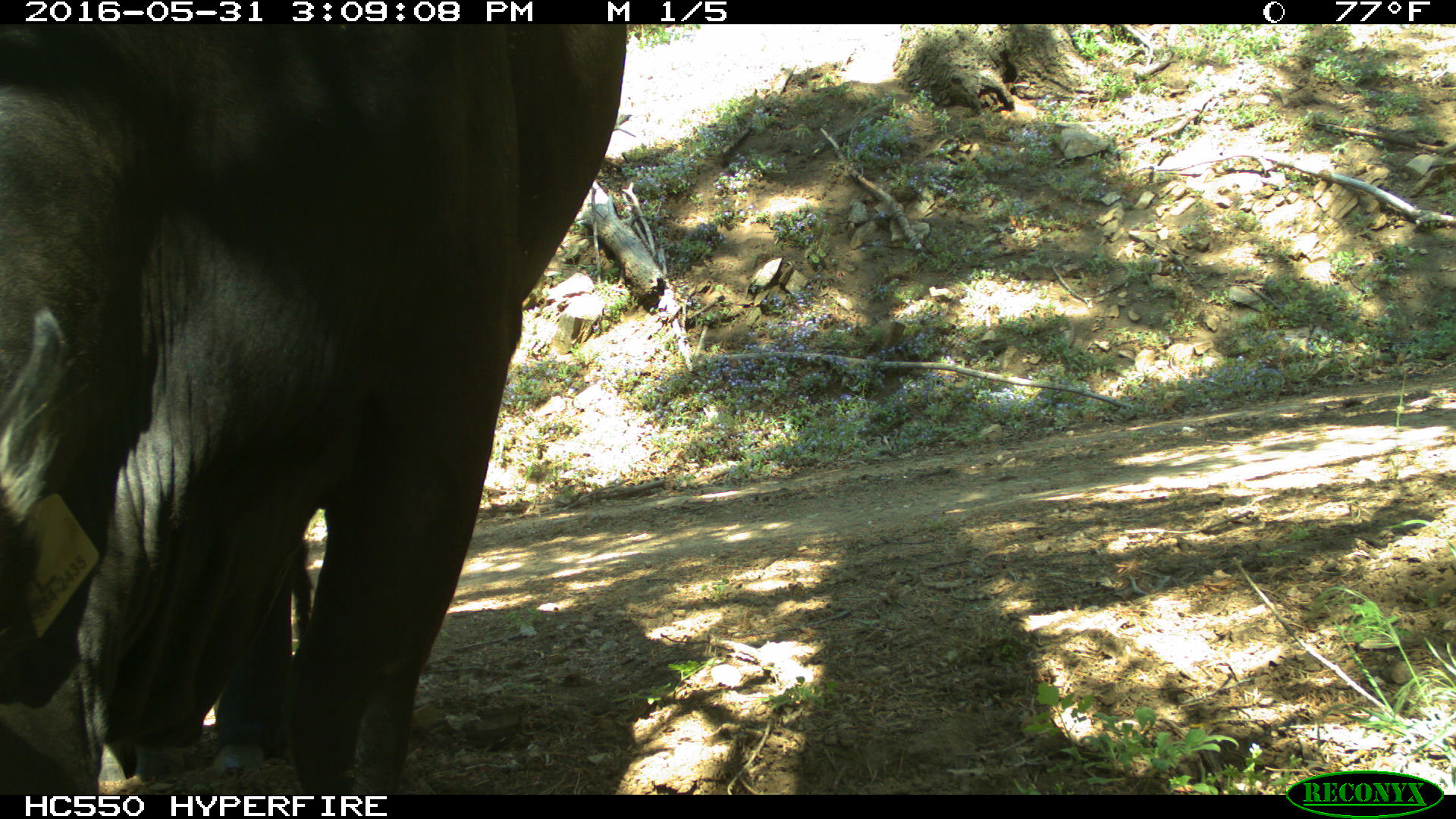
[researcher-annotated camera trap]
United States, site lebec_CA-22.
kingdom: Animalia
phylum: Chordata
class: Mammalia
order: Artiodactyla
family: Bovidae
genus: Bos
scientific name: Bos taurus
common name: domestic cow